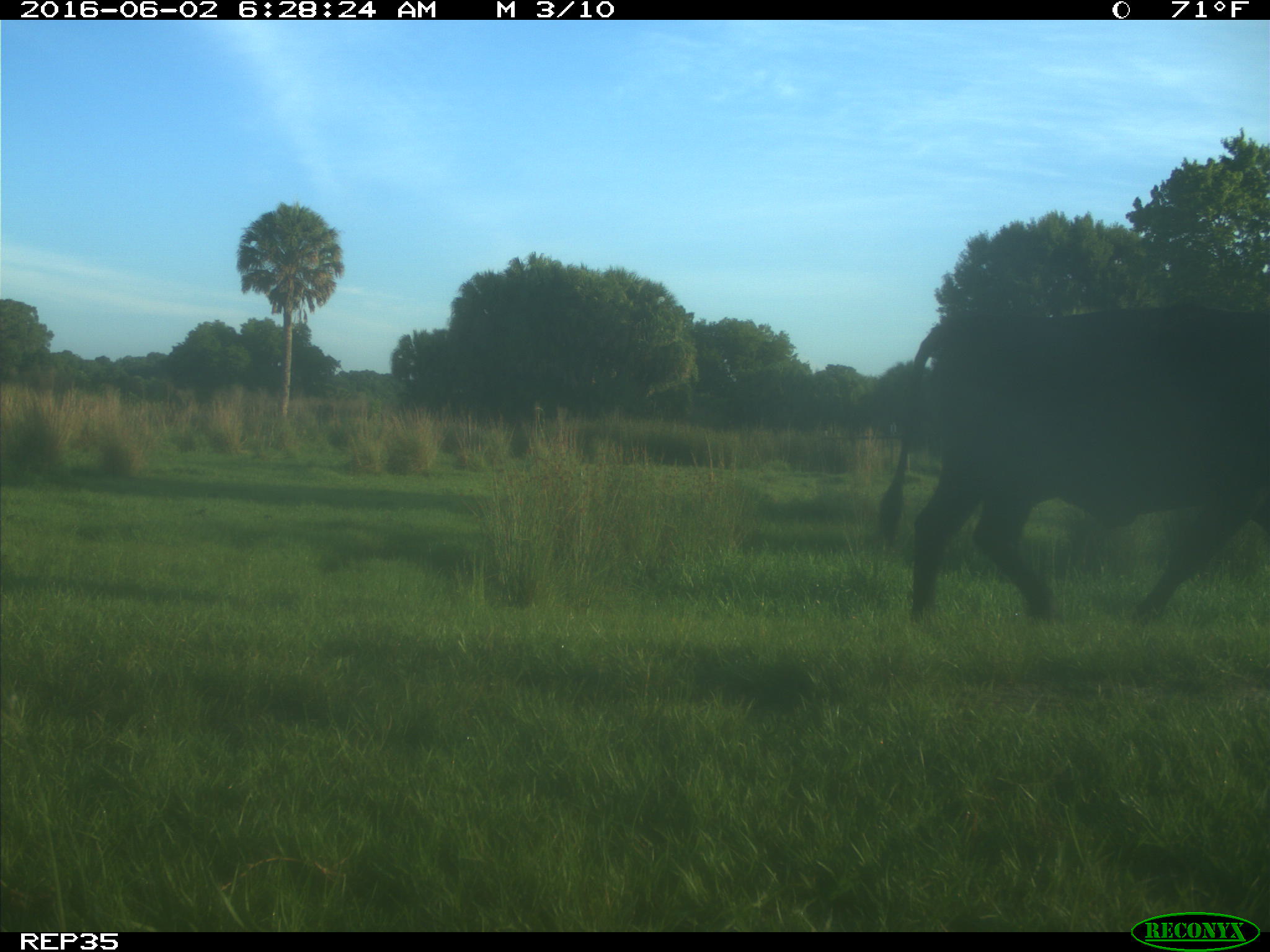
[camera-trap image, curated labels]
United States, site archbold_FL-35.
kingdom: Animalia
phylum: Chordata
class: Mammalia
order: Artiodactyla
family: Bovidae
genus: Bos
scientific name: Bos taurus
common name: domestic cow